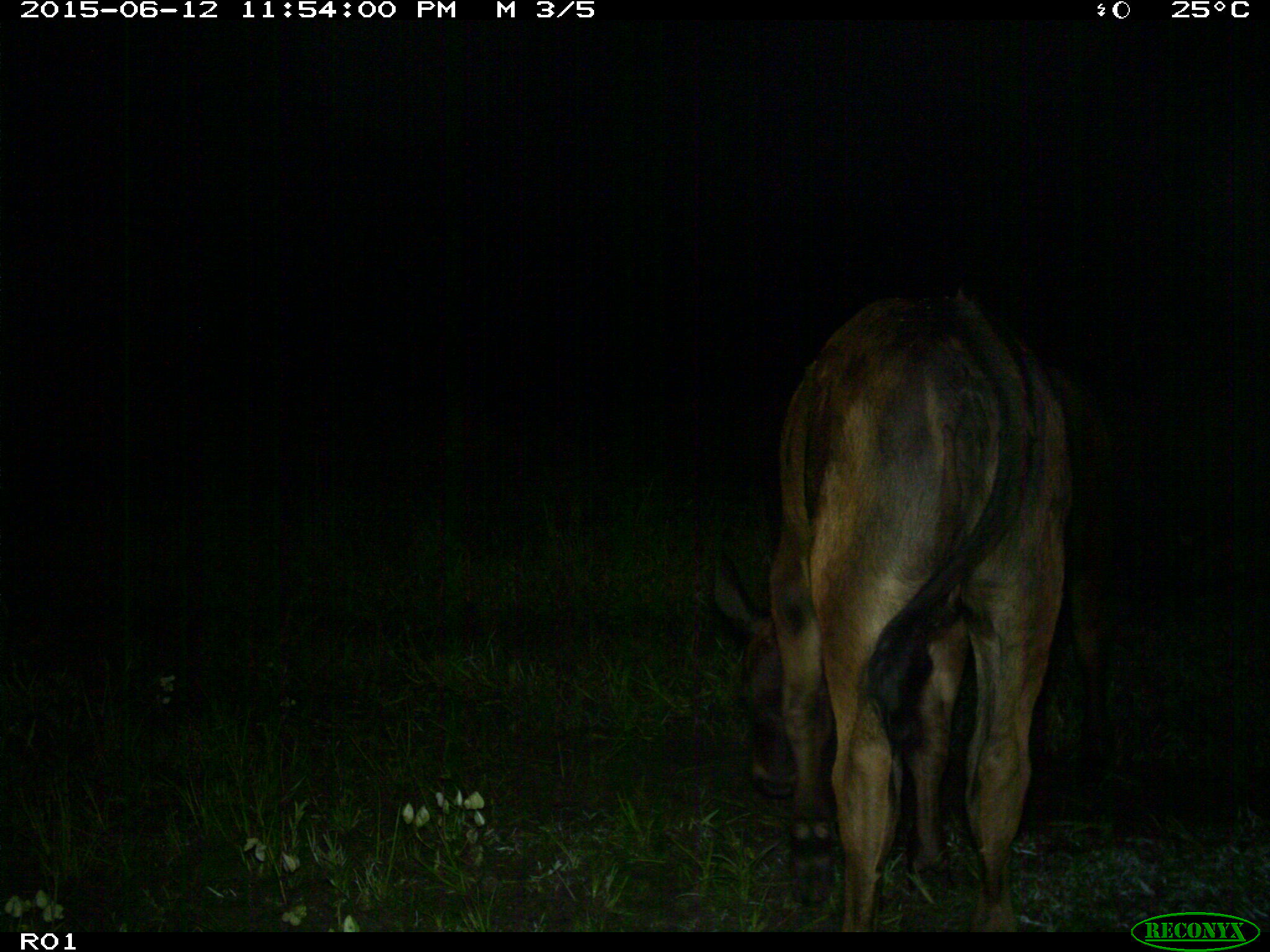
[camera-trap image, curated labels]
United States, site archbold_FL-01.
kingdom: Animalia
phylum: Chordata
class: Mammalia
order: Artiodactyla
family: Bovidae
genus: Bos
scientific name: Bos taurus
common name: domestic cow